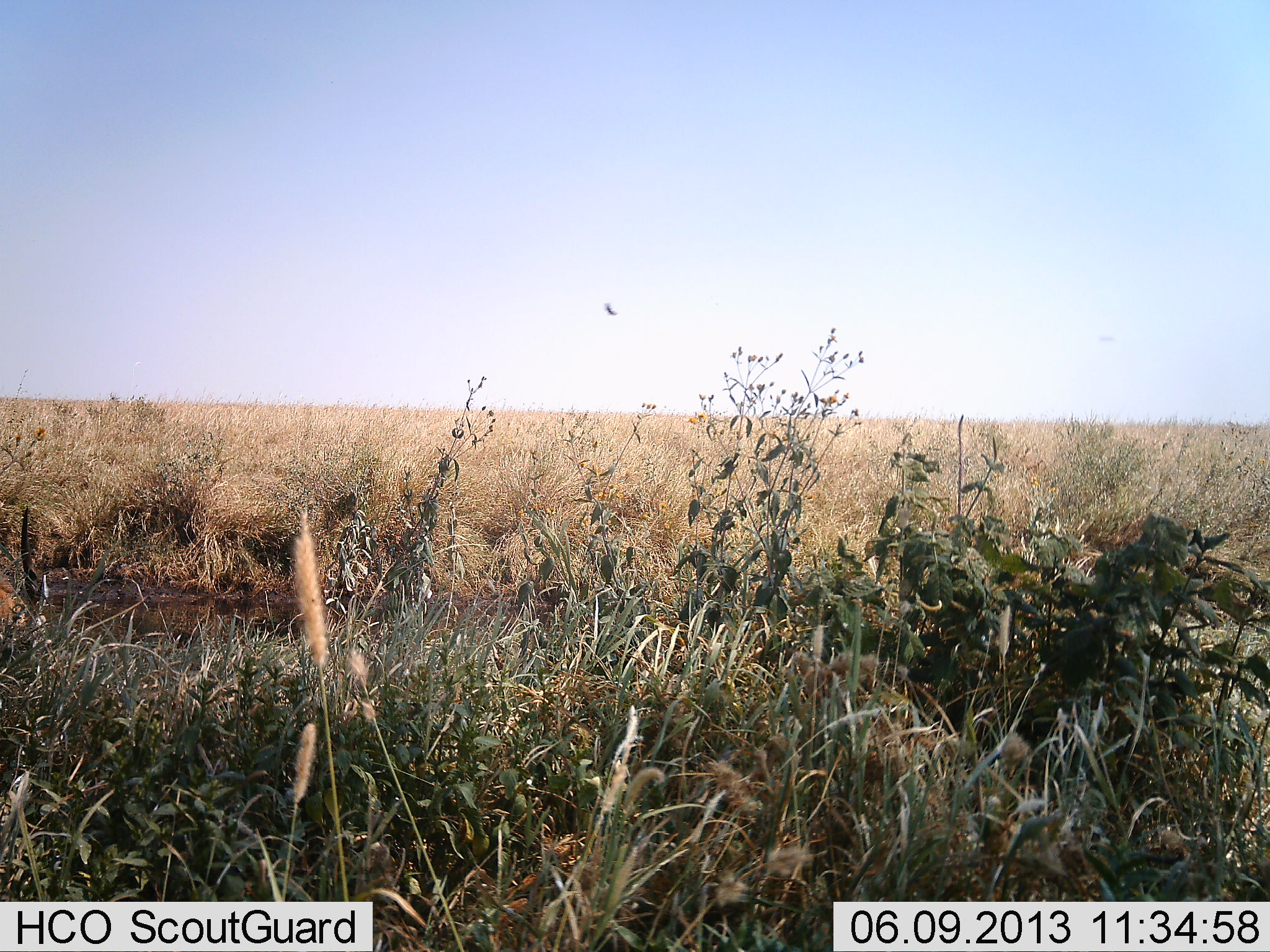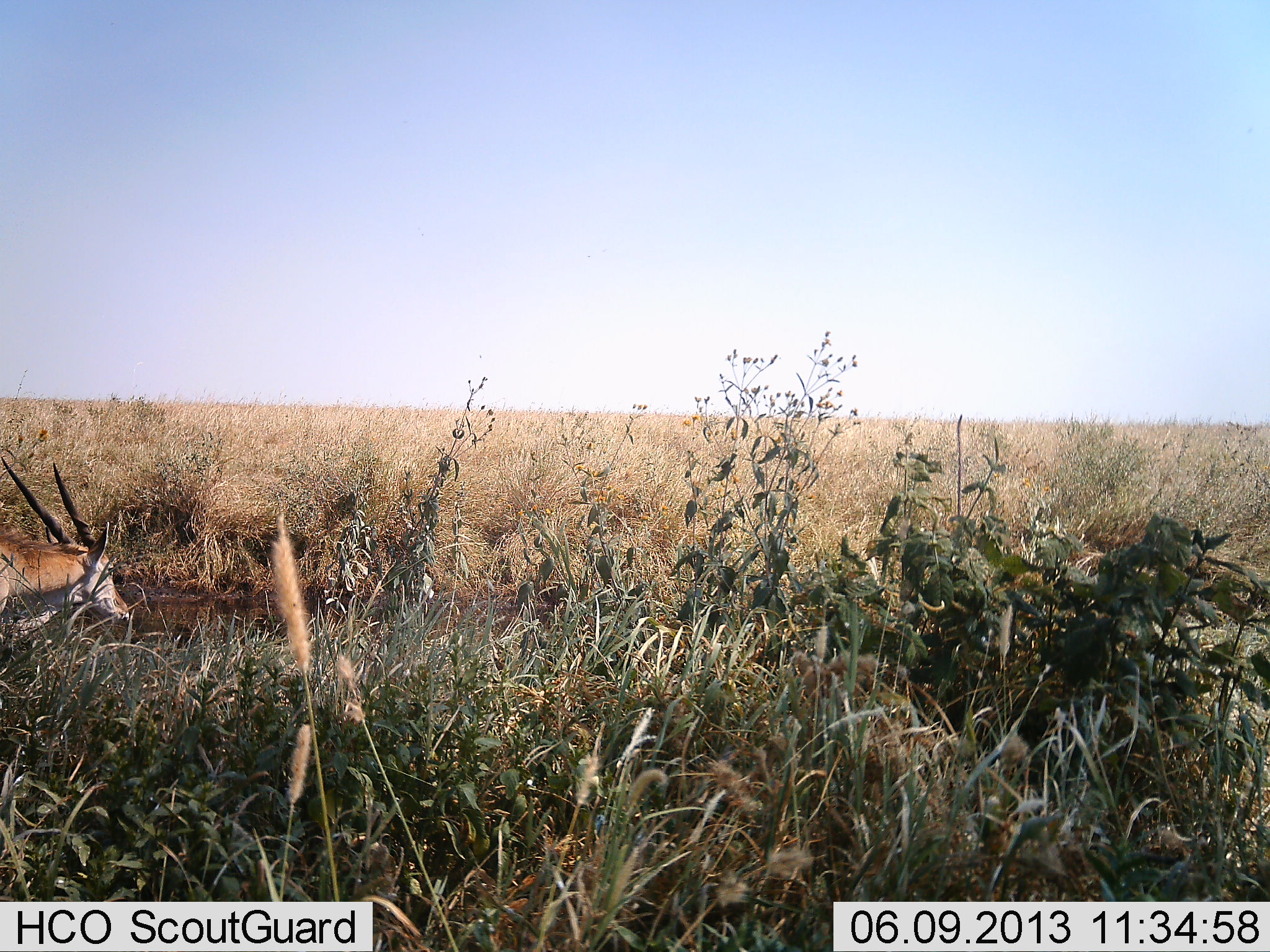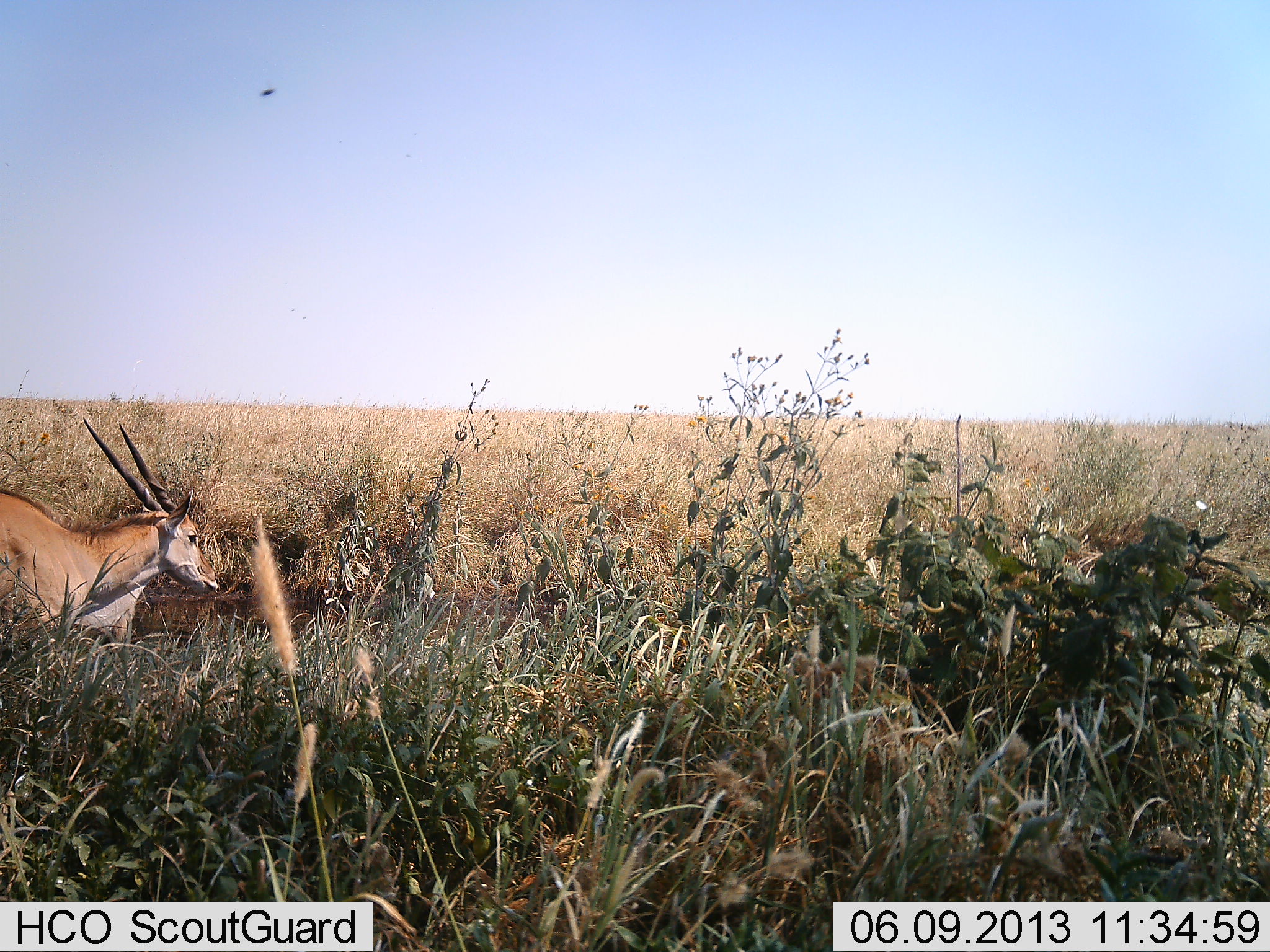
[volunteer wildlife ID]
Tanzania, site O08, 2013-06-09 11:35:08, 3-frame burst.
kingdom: Animalia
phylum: Chordata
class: Mammalia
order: Artiodactyla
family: Bovidae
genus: Tragelaphus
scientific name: Tragelaphus oryx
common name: eland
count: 1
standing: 9%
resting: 0%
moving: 100%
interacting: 0%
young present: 0%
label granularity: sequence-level